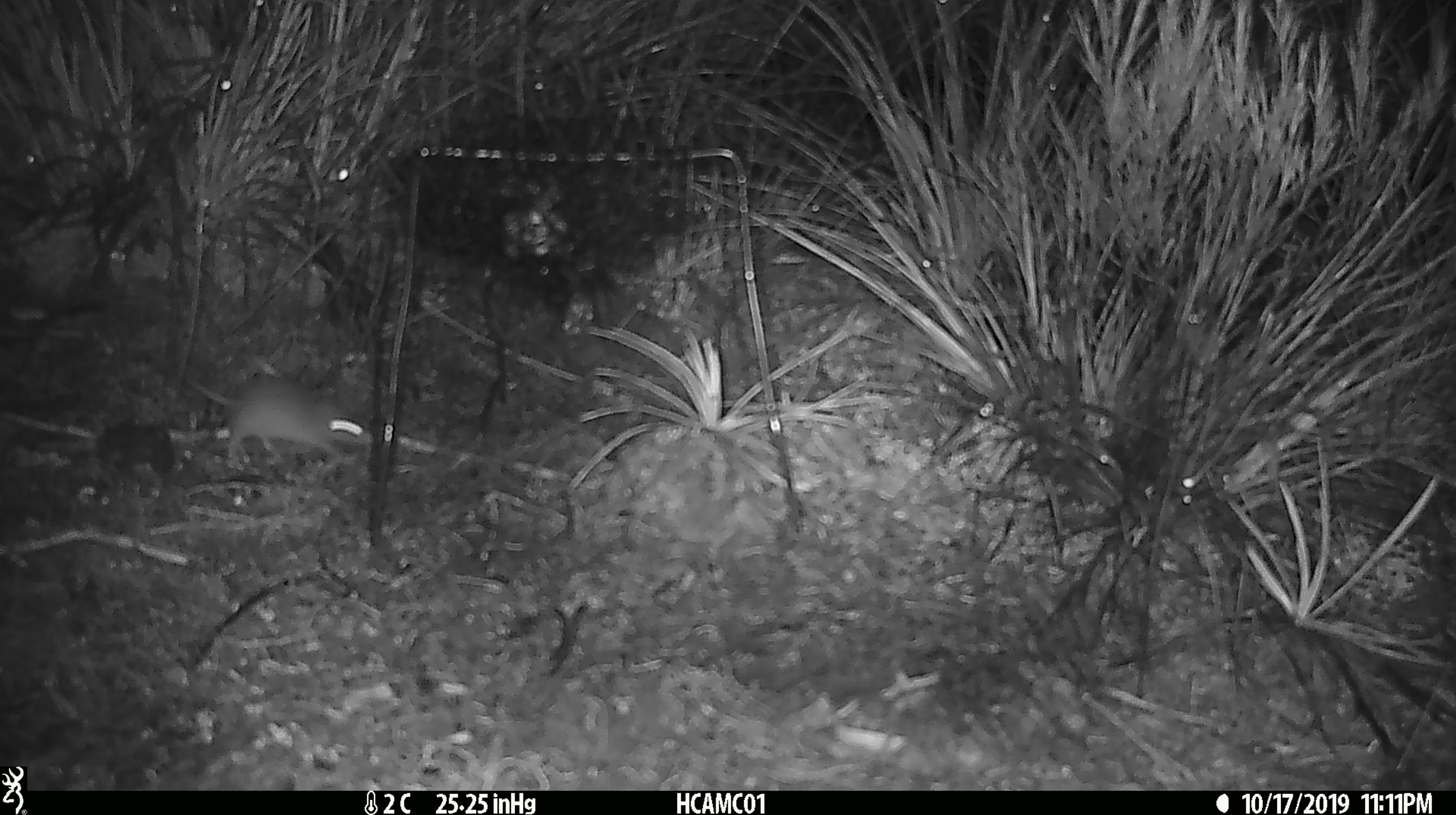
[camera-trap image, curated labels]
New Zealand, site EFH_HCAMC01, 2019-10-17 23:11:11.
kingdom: Animalia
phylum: Chordata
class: Mammalia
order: Rodentia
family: Muridae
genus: Mus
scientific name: Mus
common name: mouse